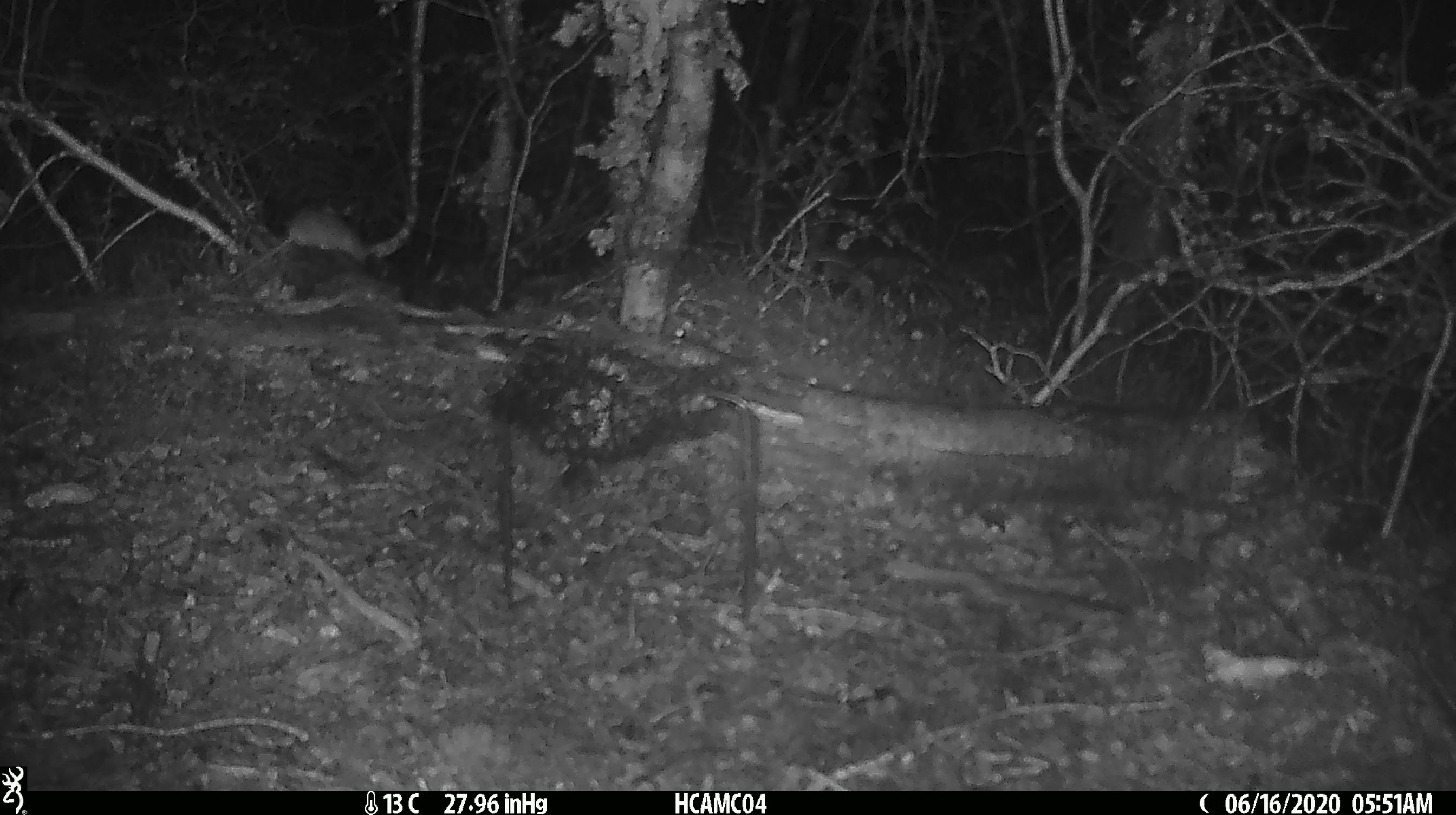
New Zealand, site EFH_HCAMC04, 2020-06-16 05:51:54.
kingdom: Animalia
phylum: Chordata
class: Mammalia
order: Rodentia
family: Muridae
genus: Mus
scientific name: Mus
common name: mouse